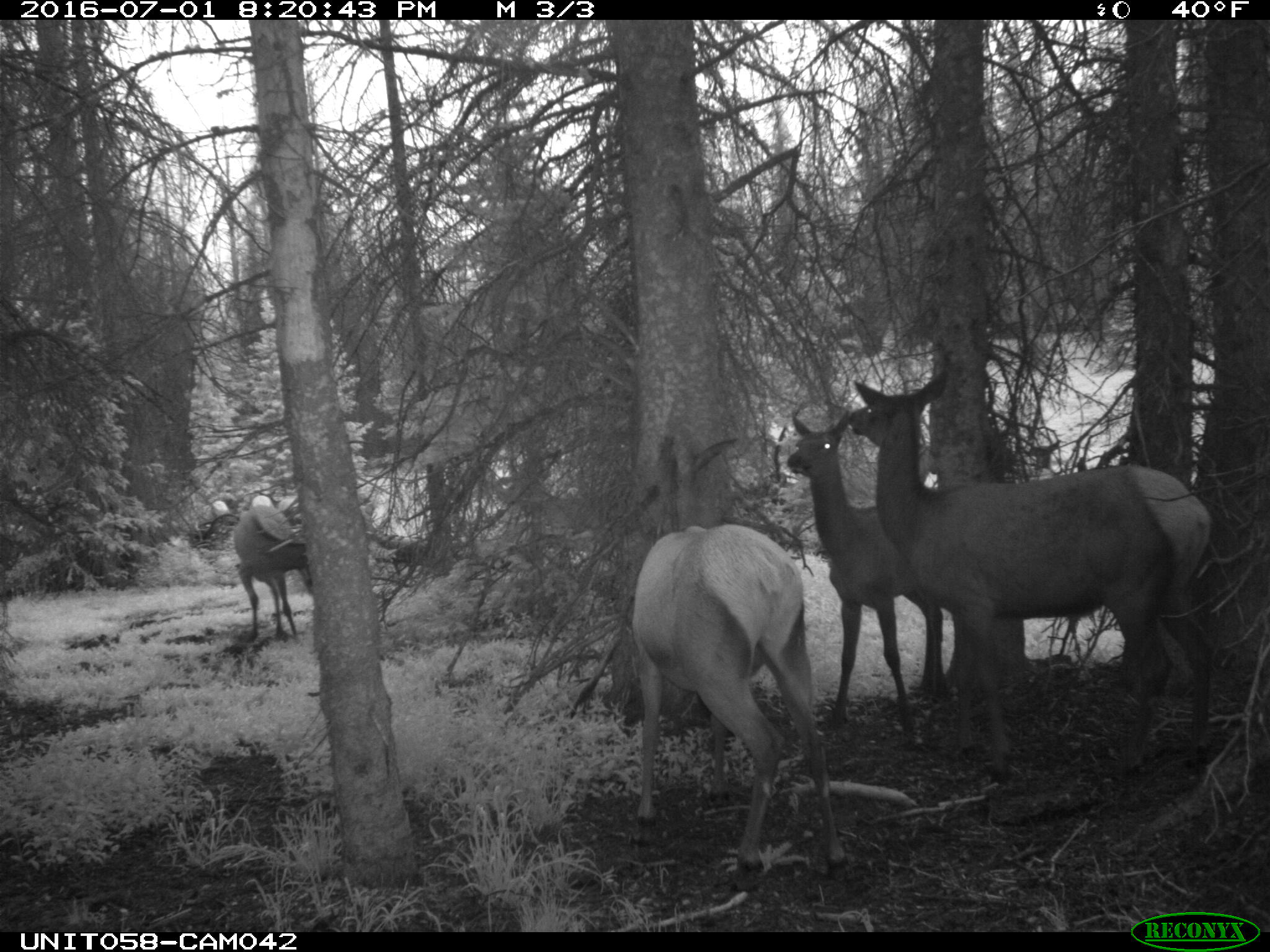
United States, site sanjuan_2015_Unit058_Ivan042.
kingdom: Animalia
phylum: Chordata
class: Mammalia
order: Artiodactyla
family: Cervidae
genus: Cervus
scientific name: Cervus elaphus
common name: red deer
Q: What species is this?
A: Cervus elaphus (red deer).